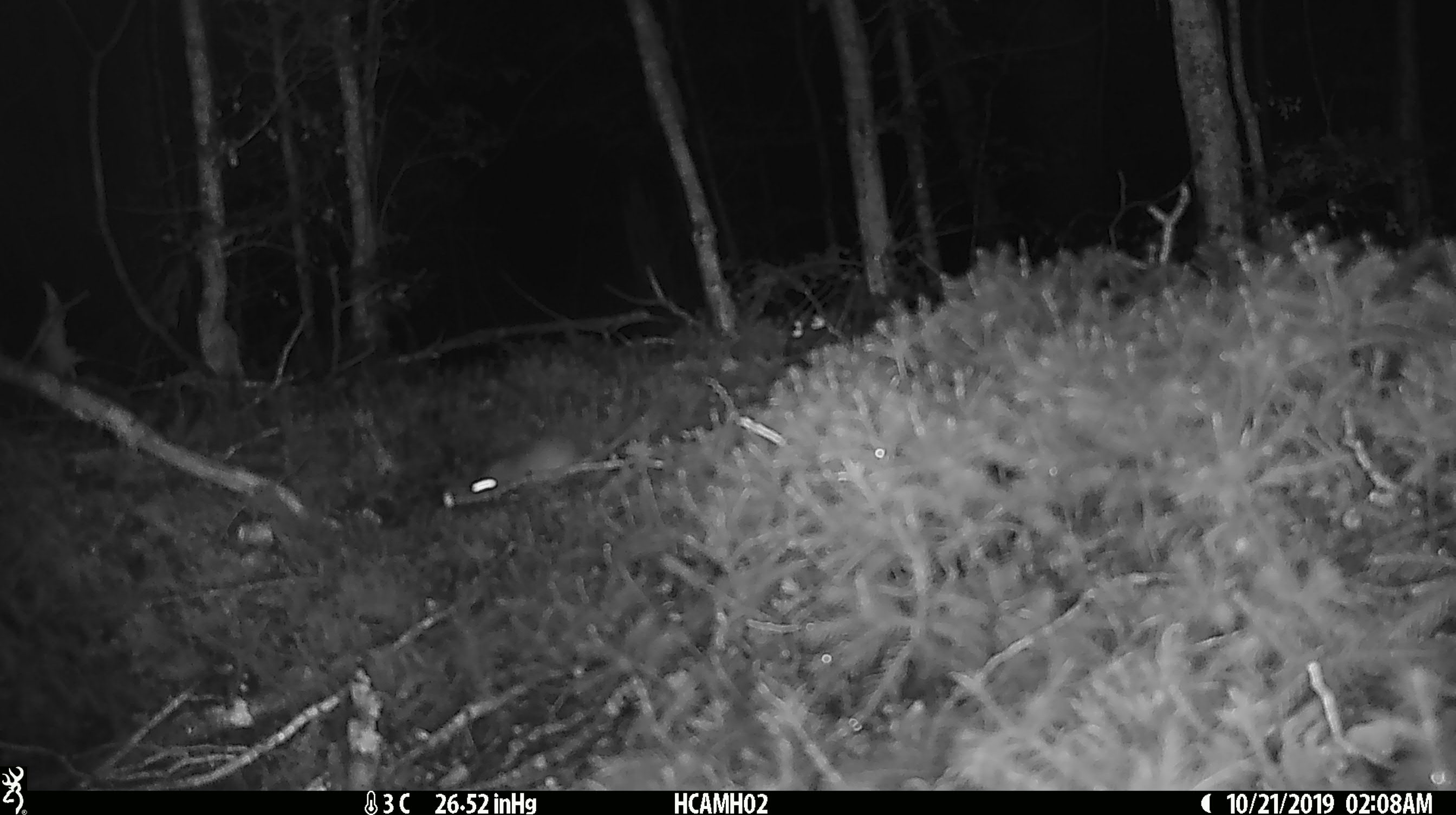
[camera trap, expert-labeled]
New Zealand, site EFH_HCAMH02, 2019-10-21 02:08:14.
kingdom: Animalia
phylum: Chordata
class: Mammalia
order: Rodentia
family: Muridae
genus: Mus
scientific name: Mus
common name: mouse